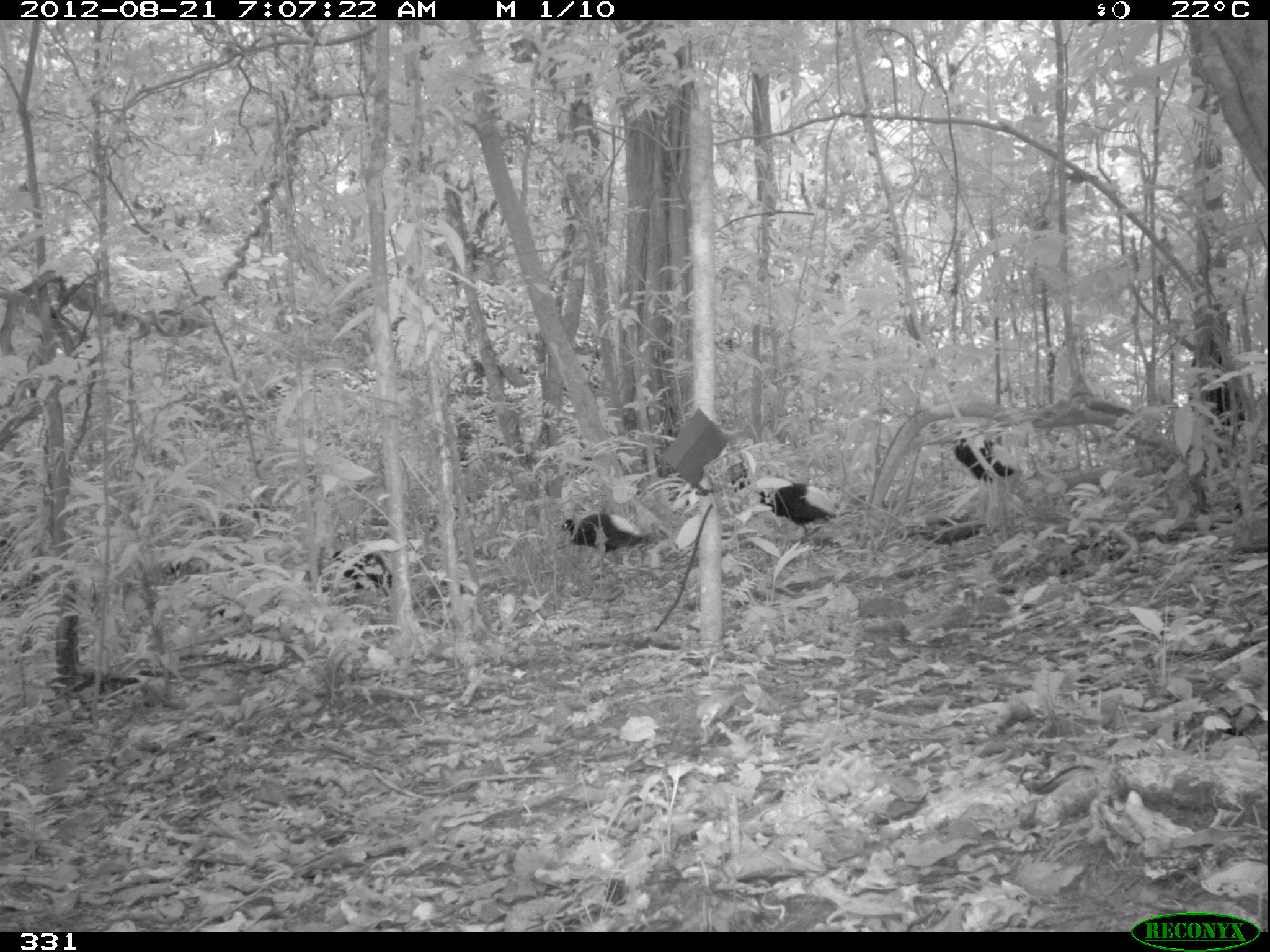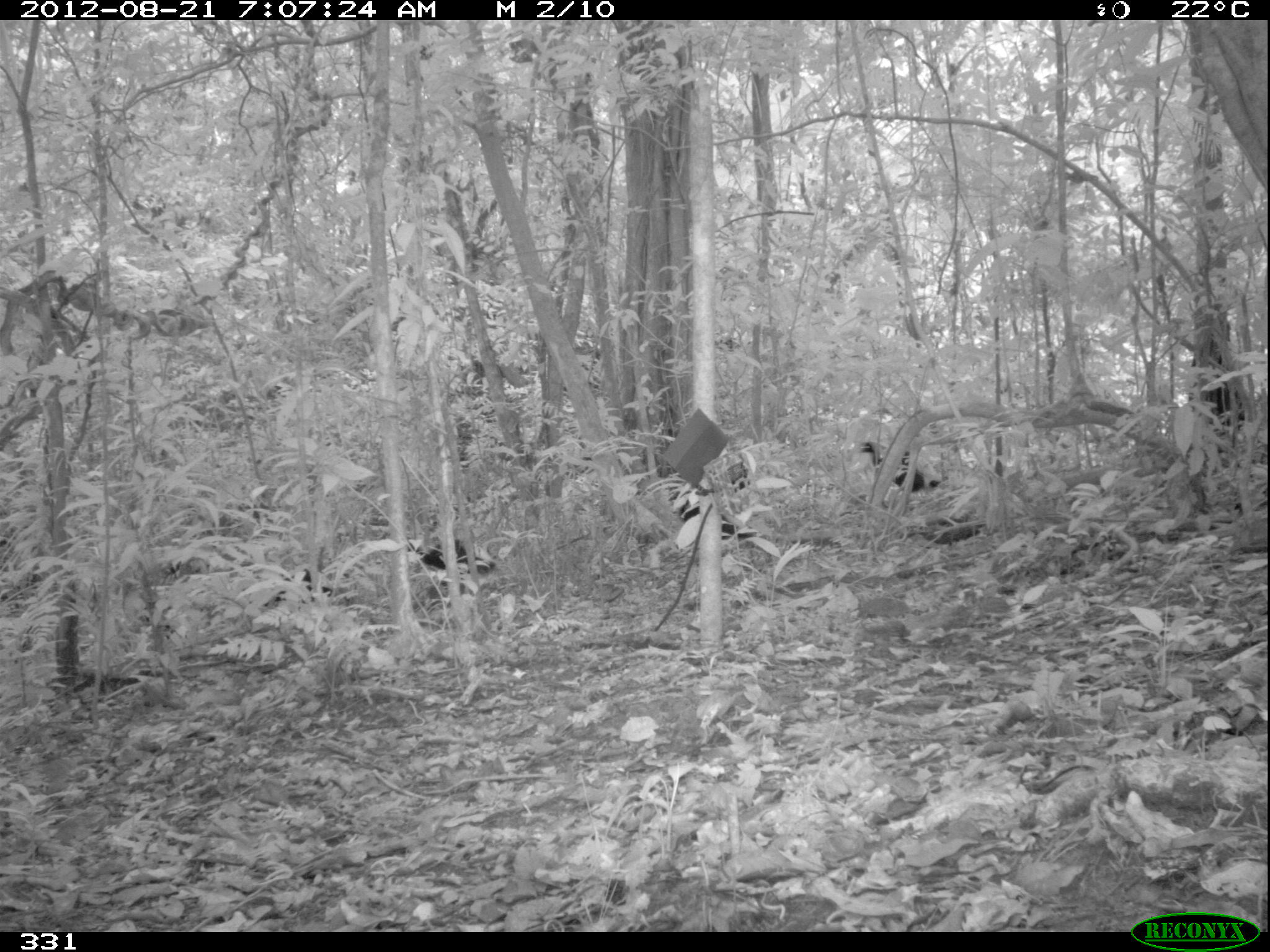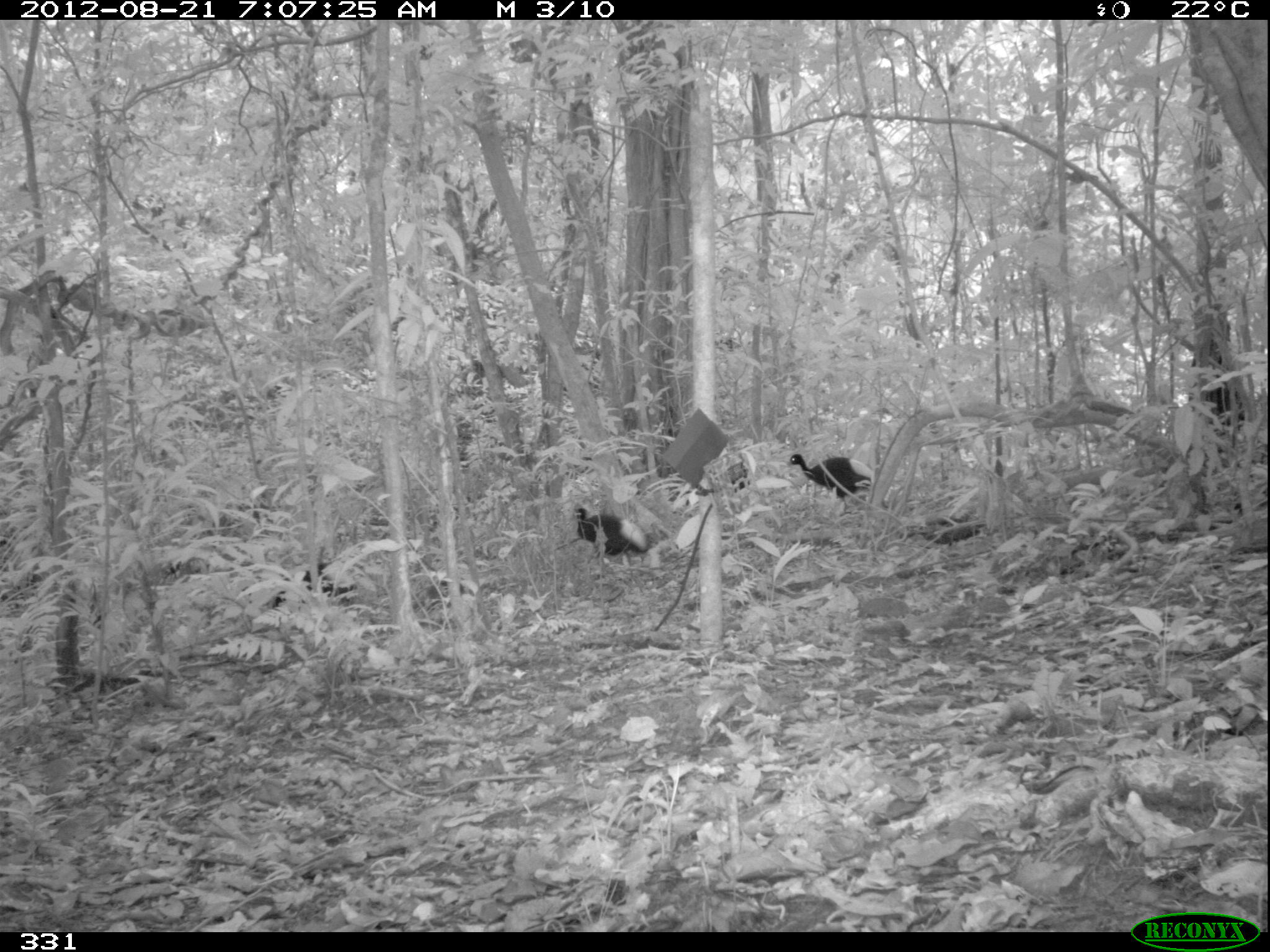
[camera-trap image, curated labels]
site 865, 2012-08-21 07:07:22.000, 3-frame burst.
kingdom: Animalia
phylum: Chordata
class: Aves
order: Gruiformes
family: Psophiidae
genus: Psophia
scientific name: Psophia leucoptera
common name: pale-winged trumpeter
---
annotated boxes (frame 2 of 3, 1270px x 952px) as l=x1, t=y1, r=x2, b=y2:
psophia leucoptera: l=667, t=486, r=752, b=548; l=402, t=536, r=497, b=590; l=857, t=439, r=941, b=498; l=259, t=566, r=334, b=612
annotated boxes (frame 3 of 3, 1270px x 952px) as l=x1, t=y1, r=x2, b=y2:
psophia leucoptera: l=787, t=453, r=876, b=516; l=573, t=505, r=651, b=563; l=273, t=560, r=357, b=612